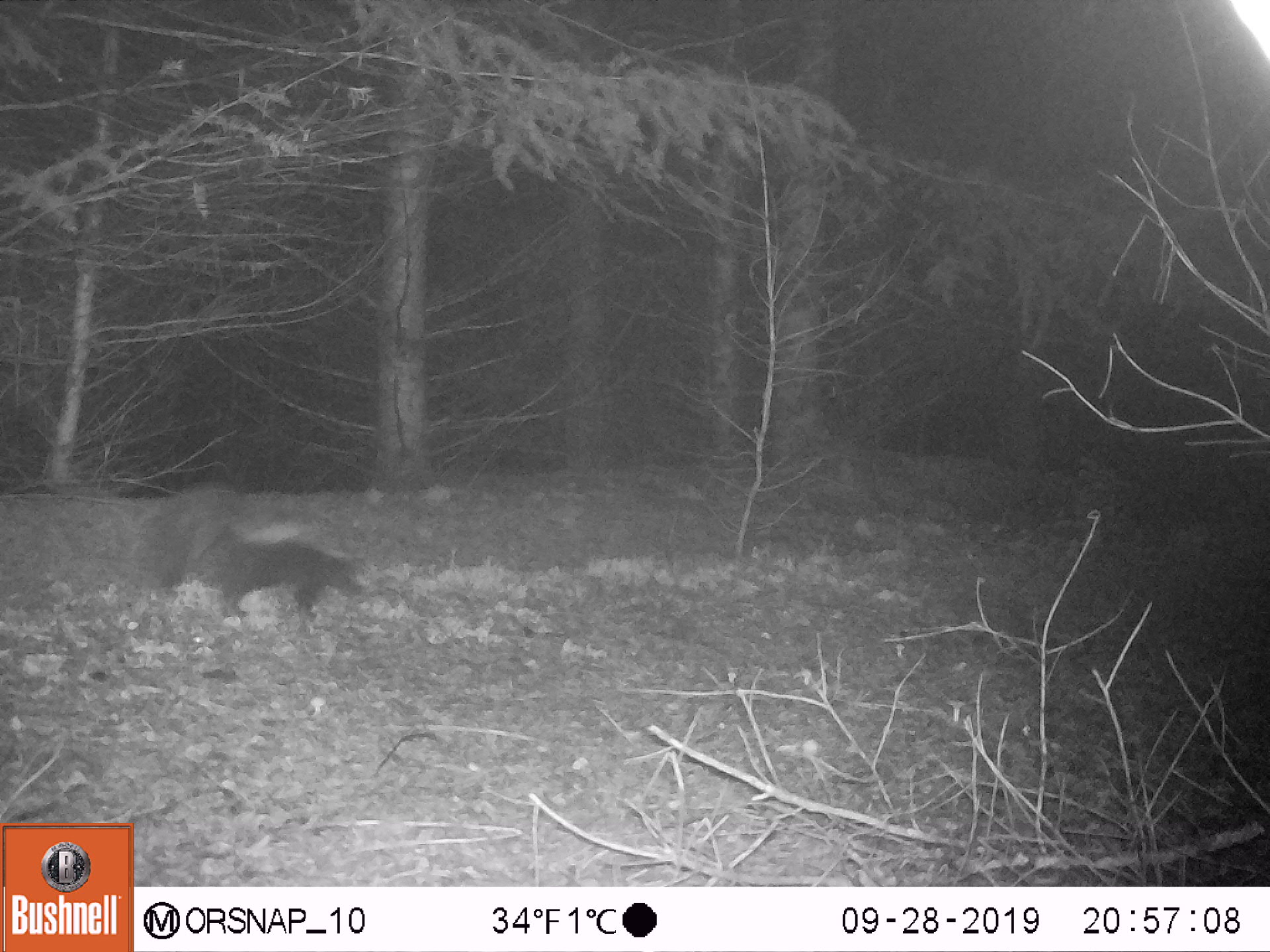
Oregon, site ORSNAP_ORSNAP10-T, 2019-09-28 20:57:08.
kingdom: Animalia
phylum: Chordata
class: Mammalia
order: Carnivora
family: Mephitidae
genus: Mephitis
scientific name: Mephitis mephitis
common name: striped skunk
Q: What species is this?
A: Striped skunk (Mephitis mephitis).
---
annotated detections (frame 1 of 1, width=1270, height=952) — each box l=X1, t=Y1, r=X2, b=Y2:
striped skunk: l=137, t=483, r=372, b=628